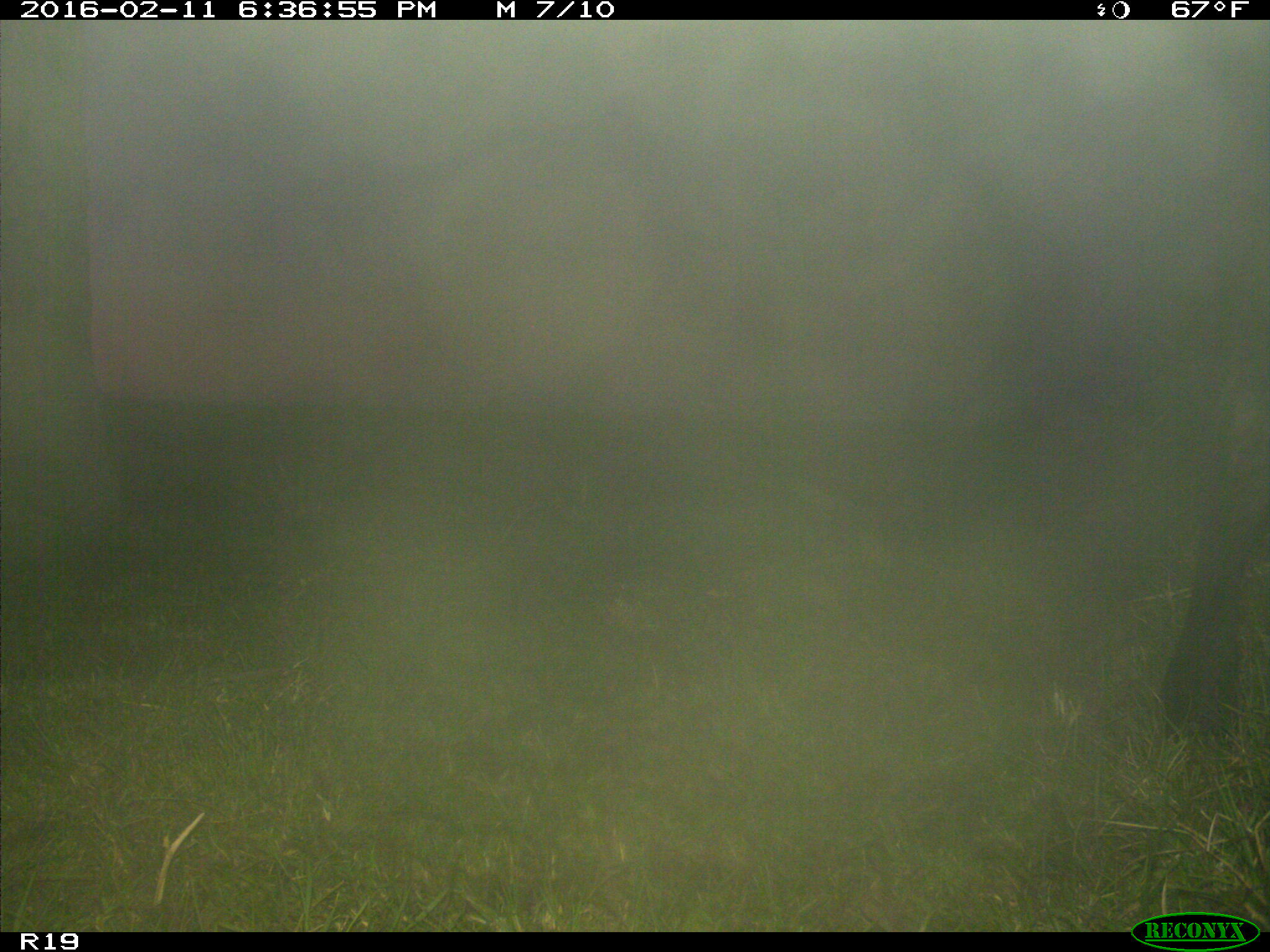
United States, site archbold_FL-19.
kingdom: Animalia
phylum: Chordata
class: Mammalia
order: Artiodactyla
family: Bovidae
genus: Bos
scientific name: Bos taurus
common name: domestic cow